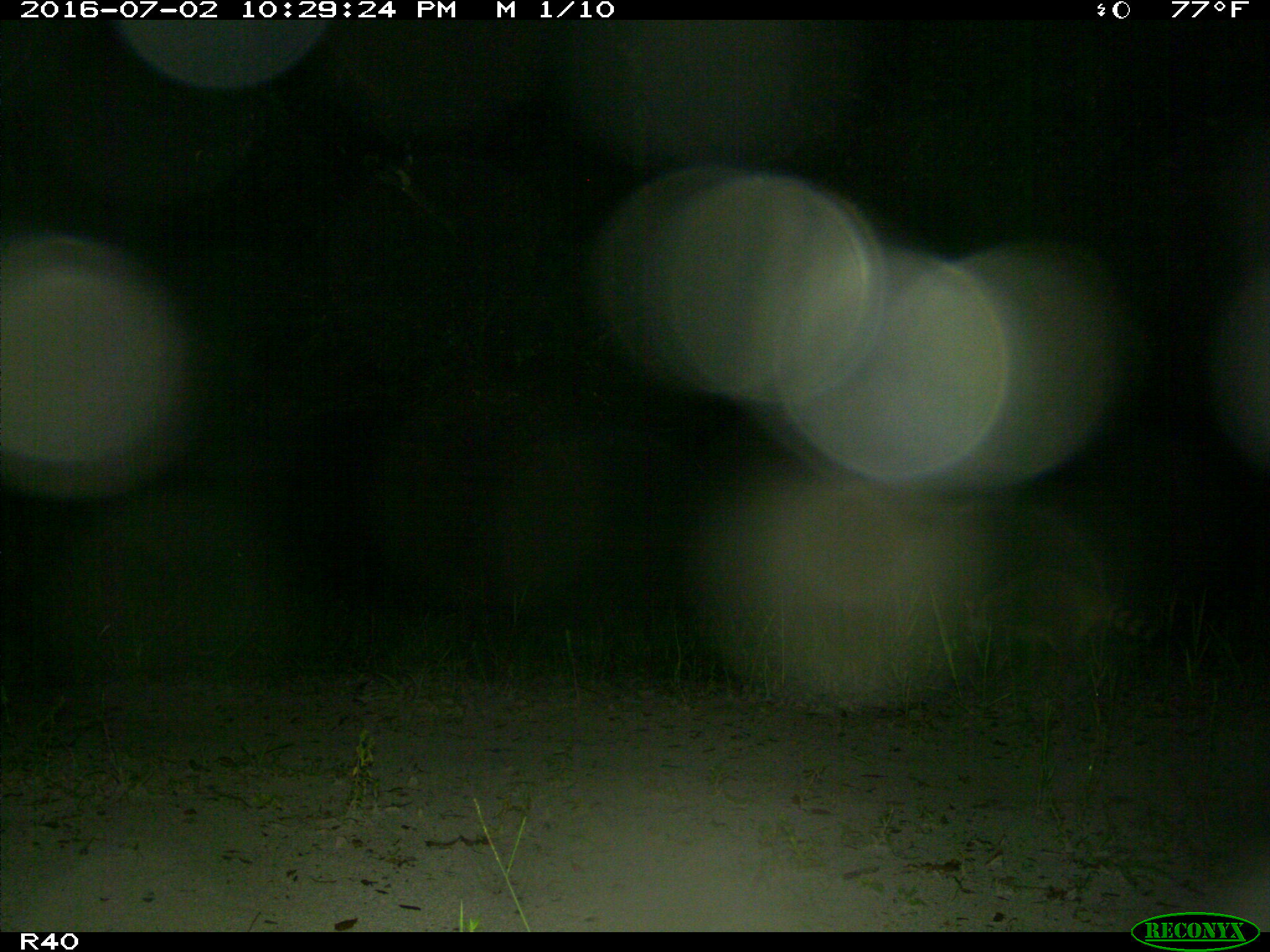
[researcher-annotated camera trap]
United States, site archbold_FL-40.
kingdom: Animalia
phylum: Chordata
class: Mammalia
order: Carnivora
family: Procyonidae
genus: Procyon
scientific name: Procyon lotor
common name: common raccoon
Procyon lotor (common raccoon).